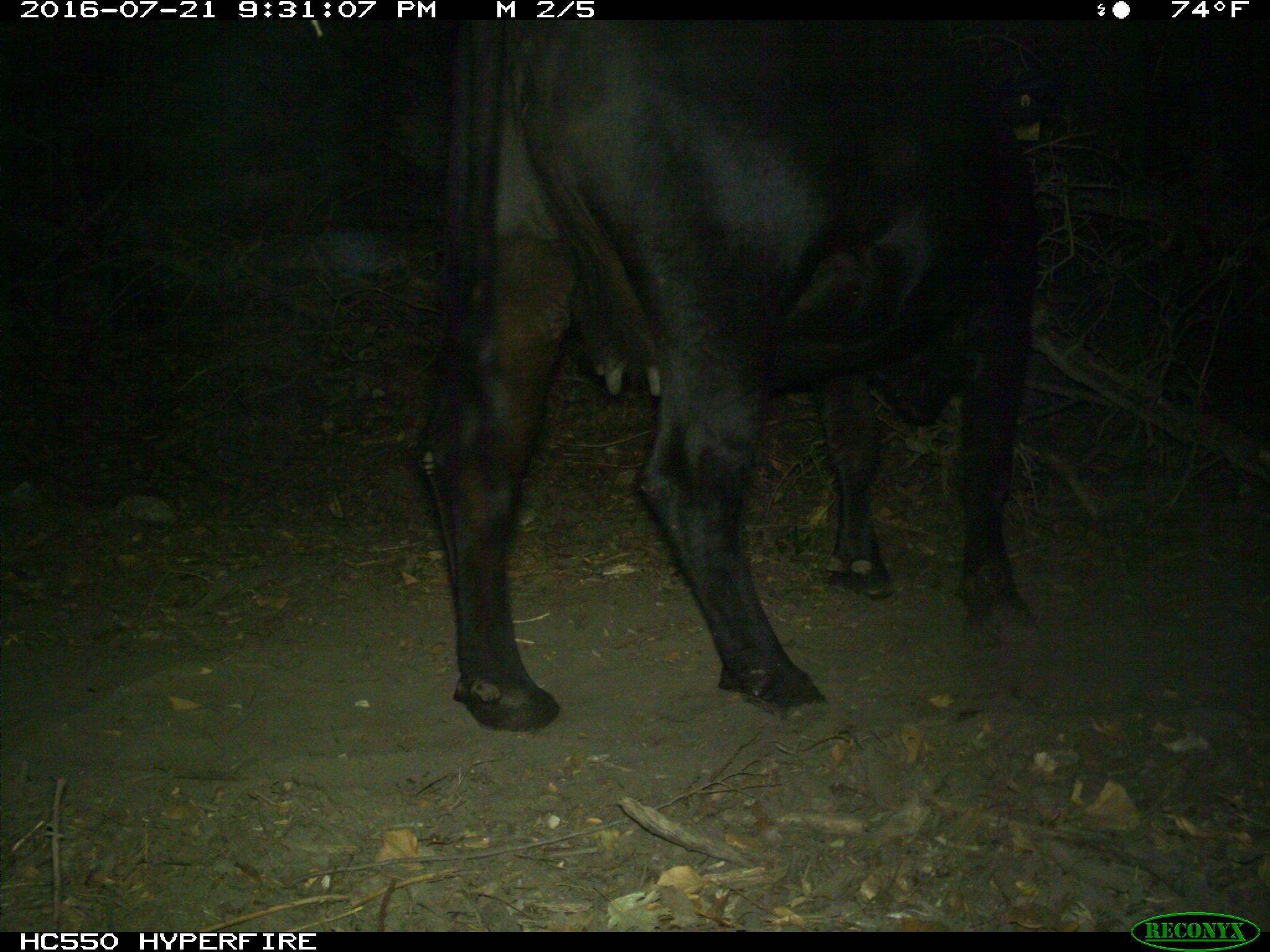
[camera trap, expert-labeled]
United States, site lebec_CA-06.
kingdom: Animalia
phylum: Chordata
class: Mammalia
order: Artiodactyla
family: Bovidae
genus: Bos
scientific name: Bos taurus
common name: domestic cow